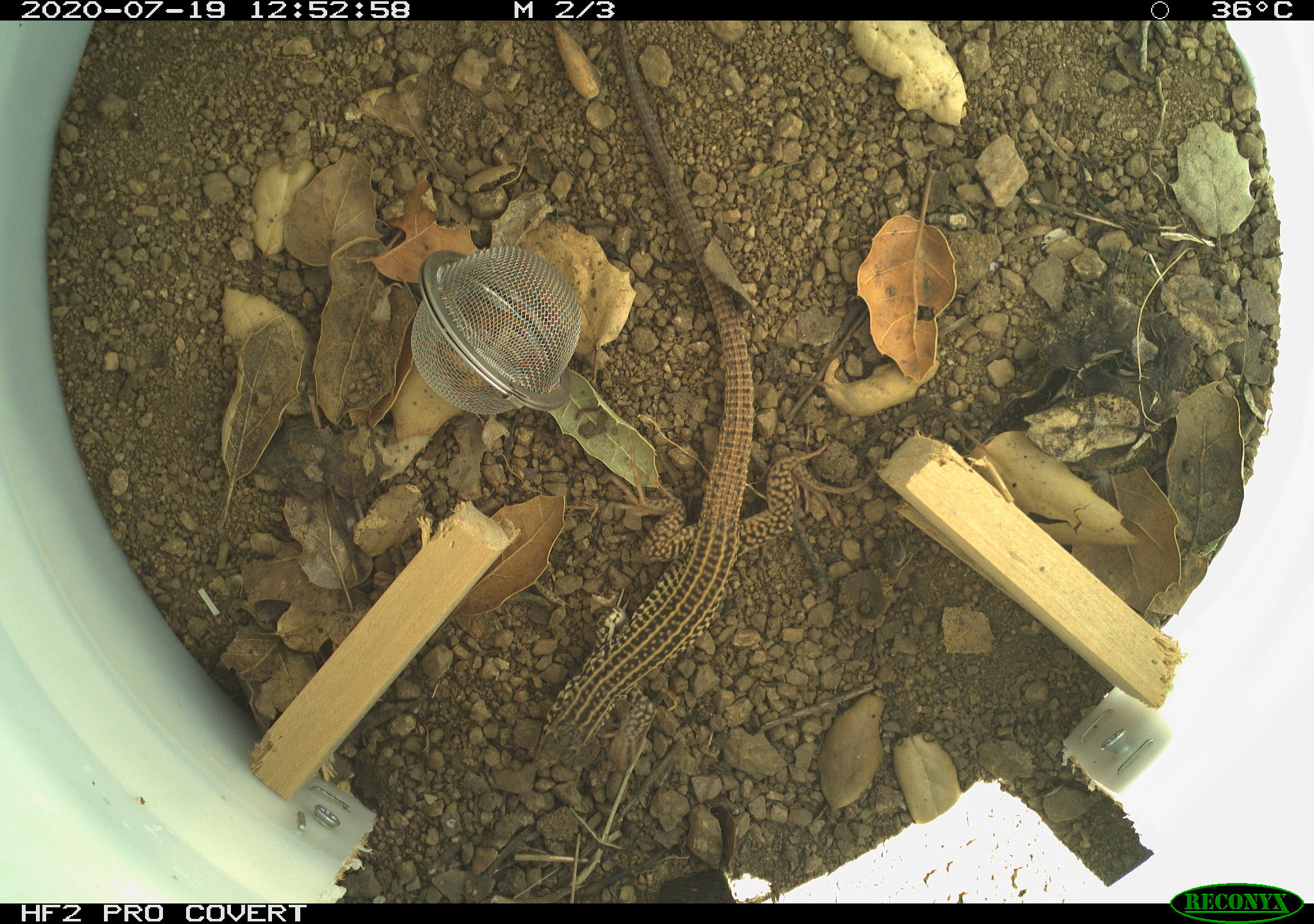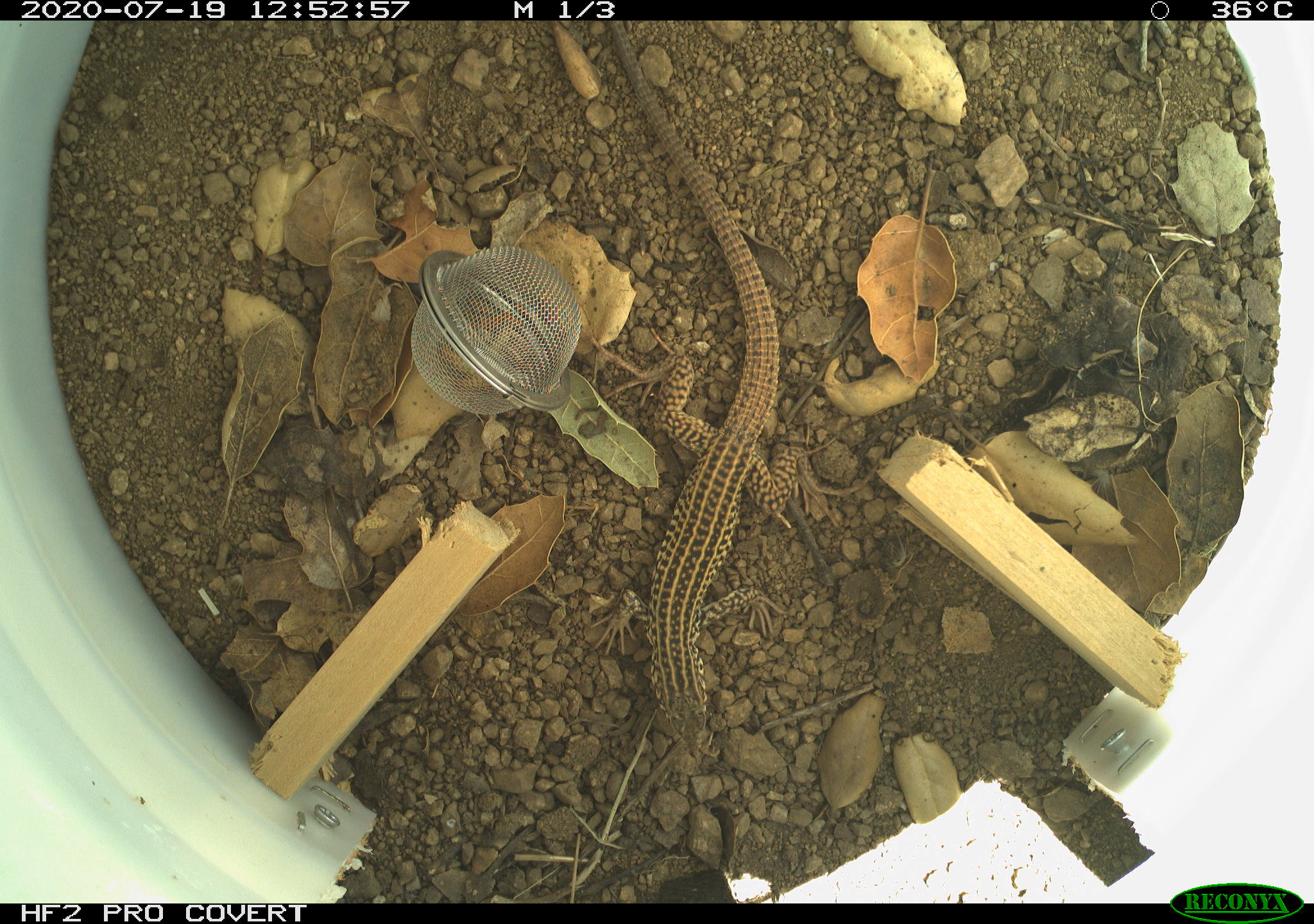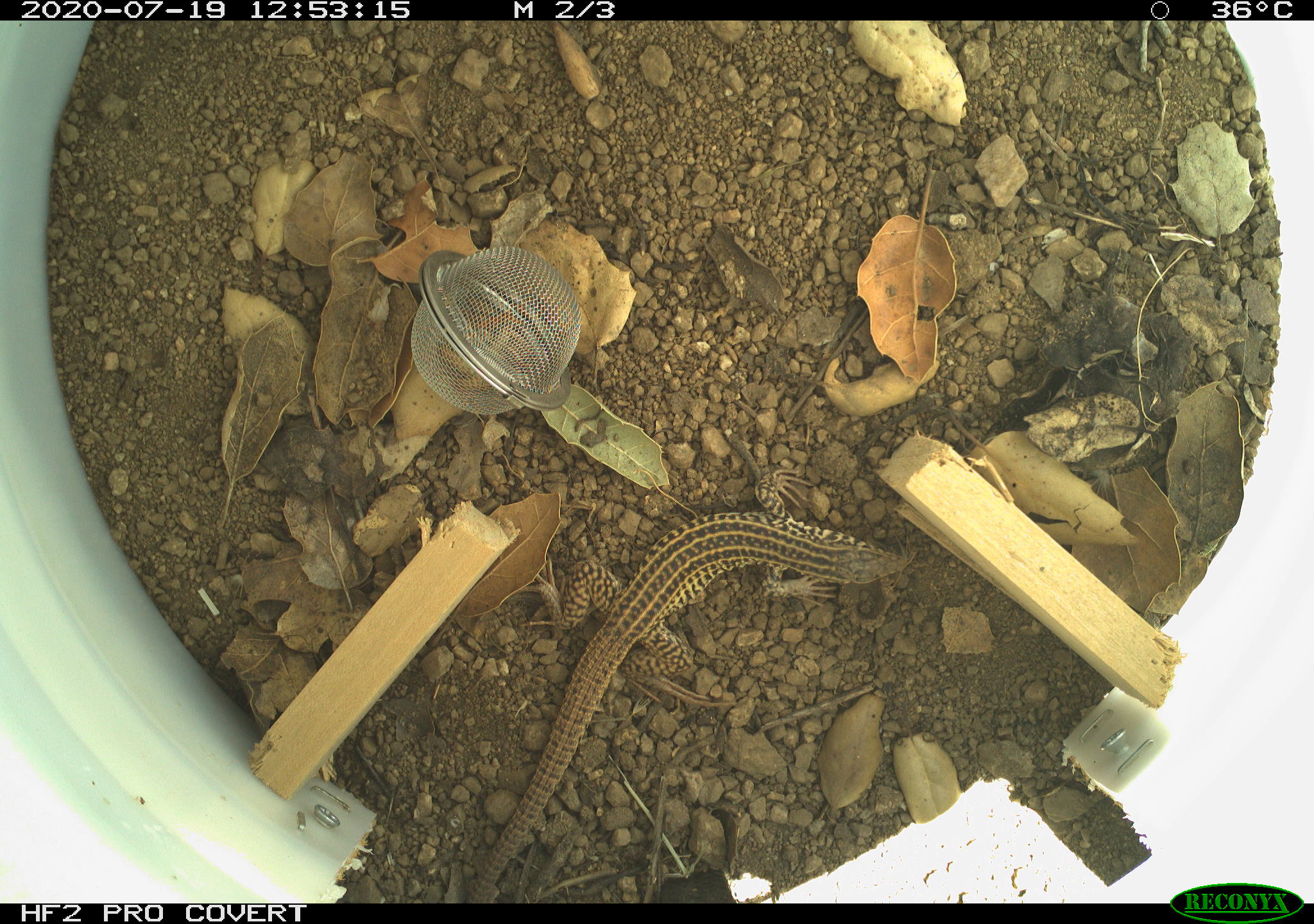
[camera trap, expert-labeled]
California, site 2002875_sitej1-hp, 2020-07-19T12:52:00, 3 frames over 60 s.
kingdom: Animalia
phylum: Chordata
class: Reptilia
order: Squamata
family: Teiidae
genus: Aspidoscelis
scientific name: Aspidoscelis tigris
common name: western whiptail